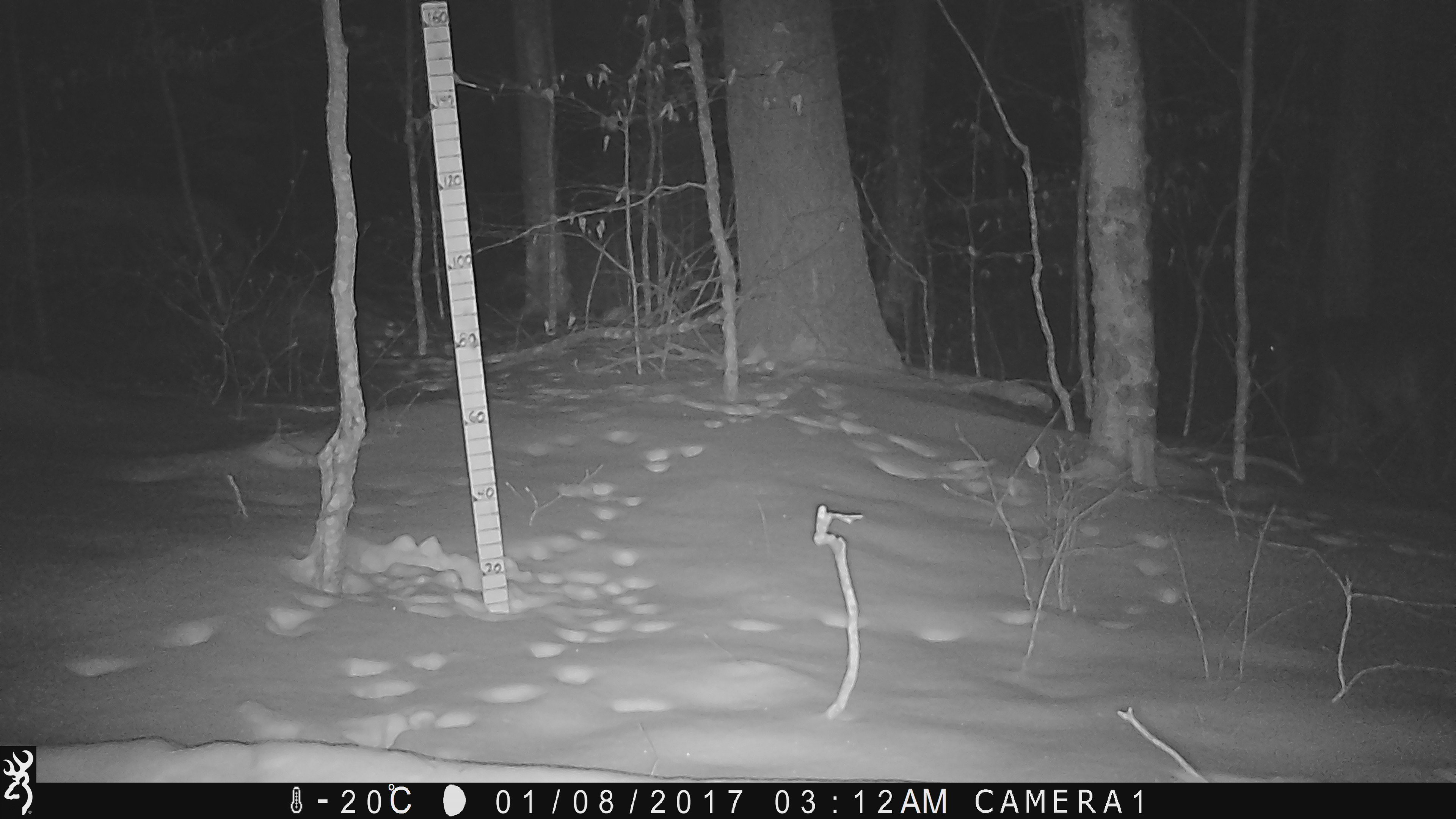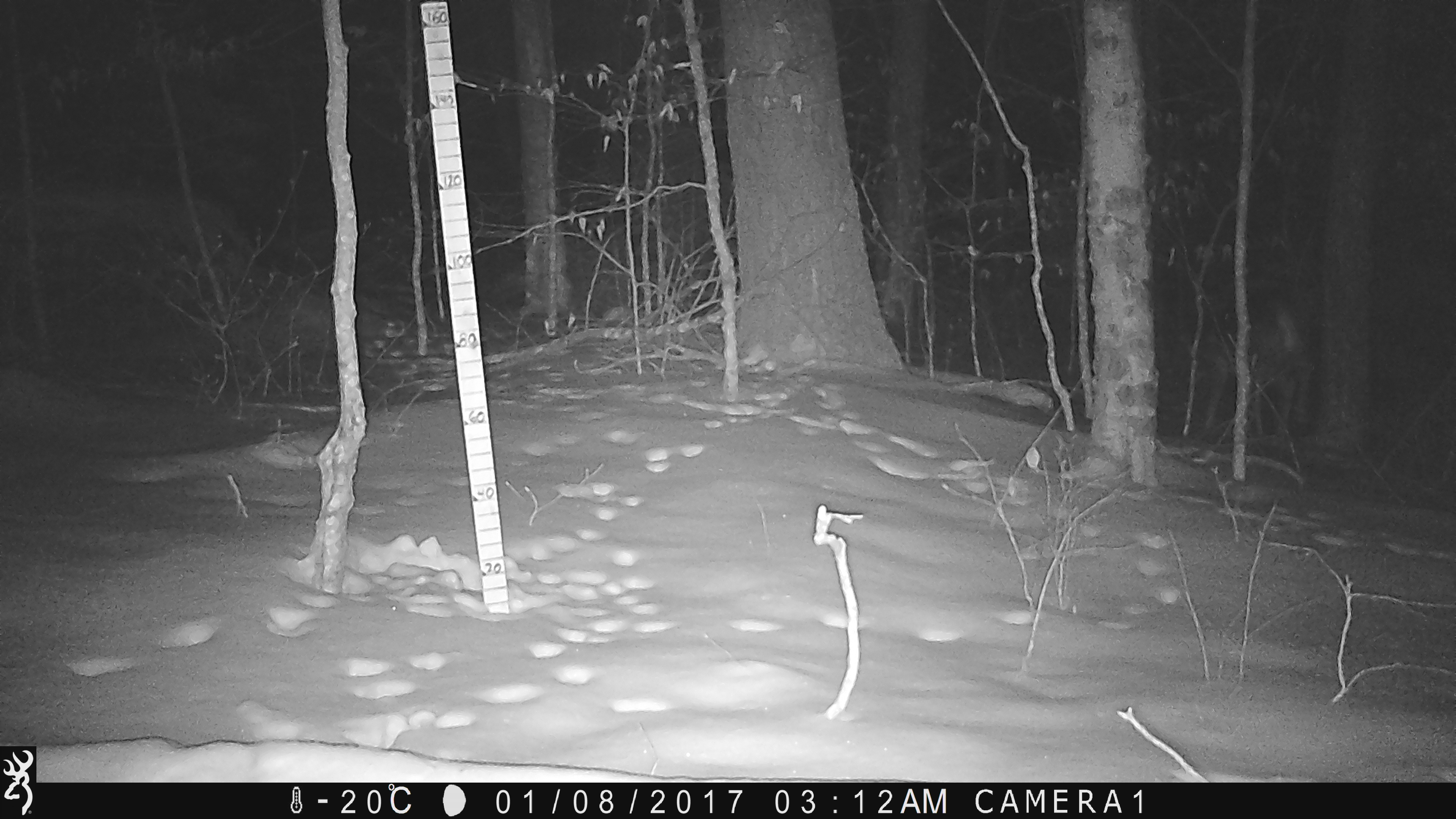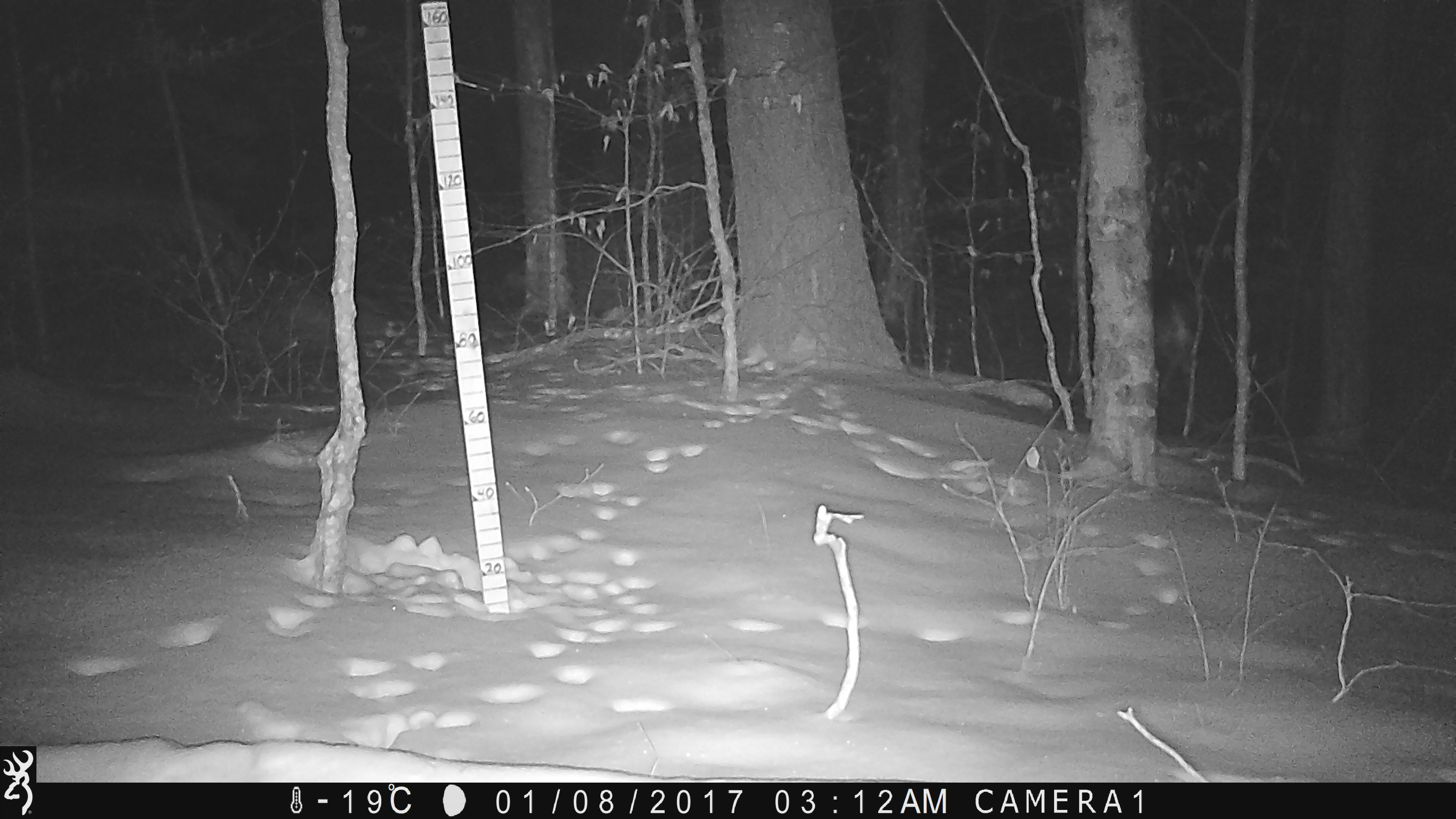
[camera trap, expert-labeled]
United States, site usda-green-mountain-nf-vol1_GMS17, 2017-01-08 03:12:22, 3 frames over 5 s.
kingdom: Animalia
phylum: Chordata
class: Mammalia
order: Artiodactyla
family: Cervidae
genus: Odocoileus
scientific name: Odocoileus virginianus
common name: white-tailed deer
White-tailed deer (Odocoileus virginianus).